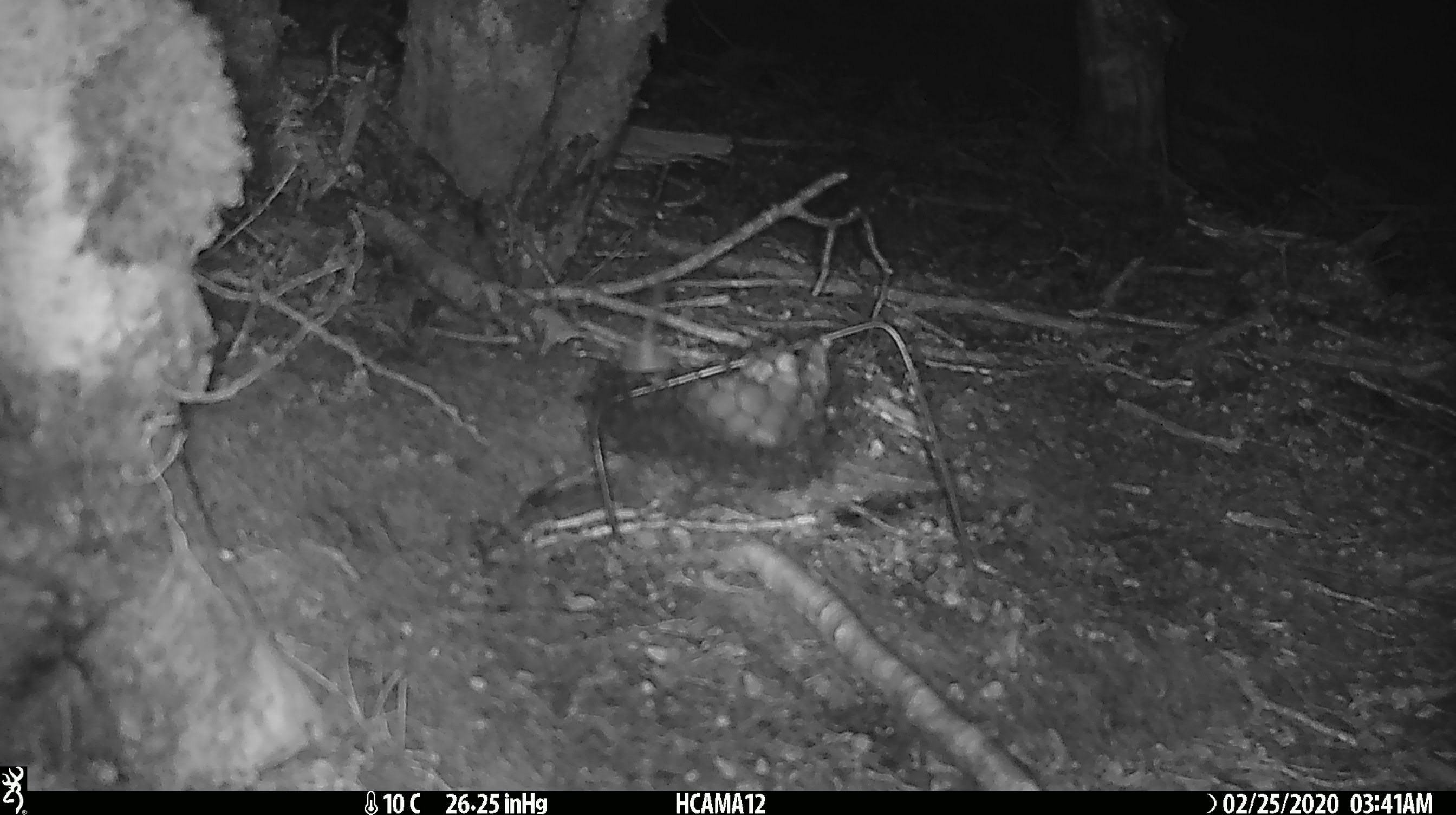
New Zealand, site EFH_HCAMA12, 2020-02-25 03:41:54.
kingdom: Animalia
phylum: Chordata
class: Mammalia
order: Rodentia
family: Muridae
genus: Mus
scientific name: Mus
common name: mouse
Mouse (Mus).